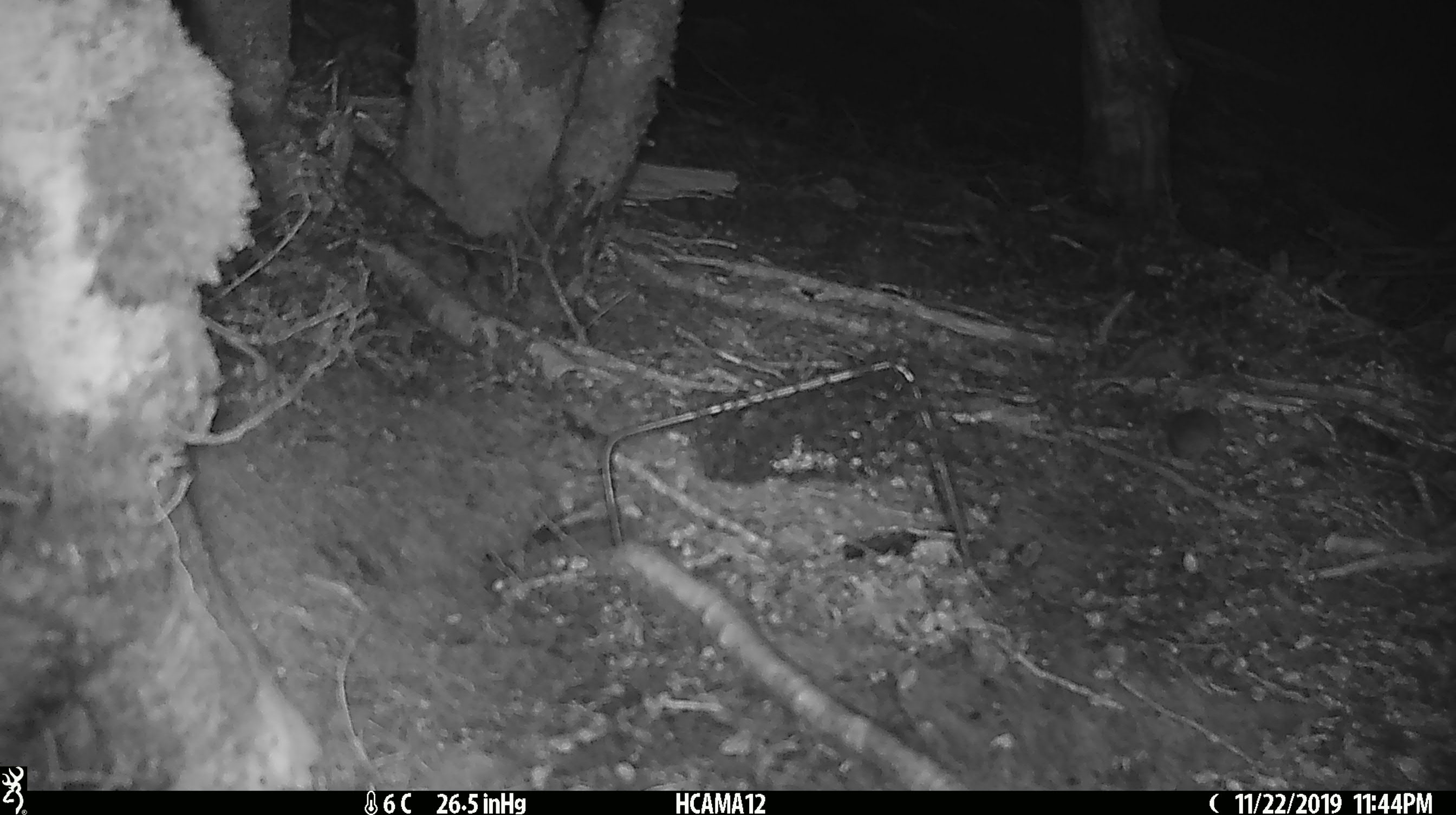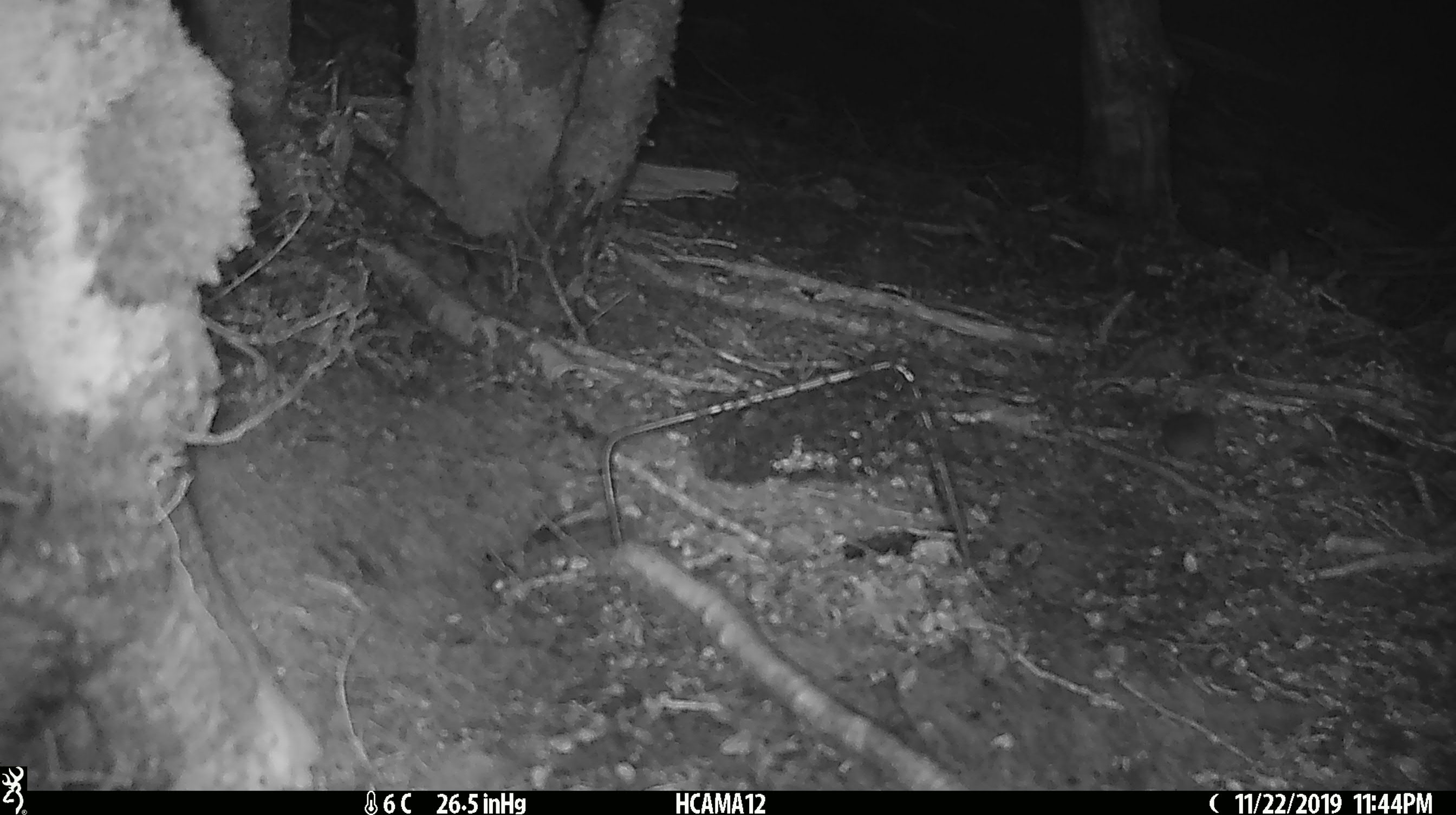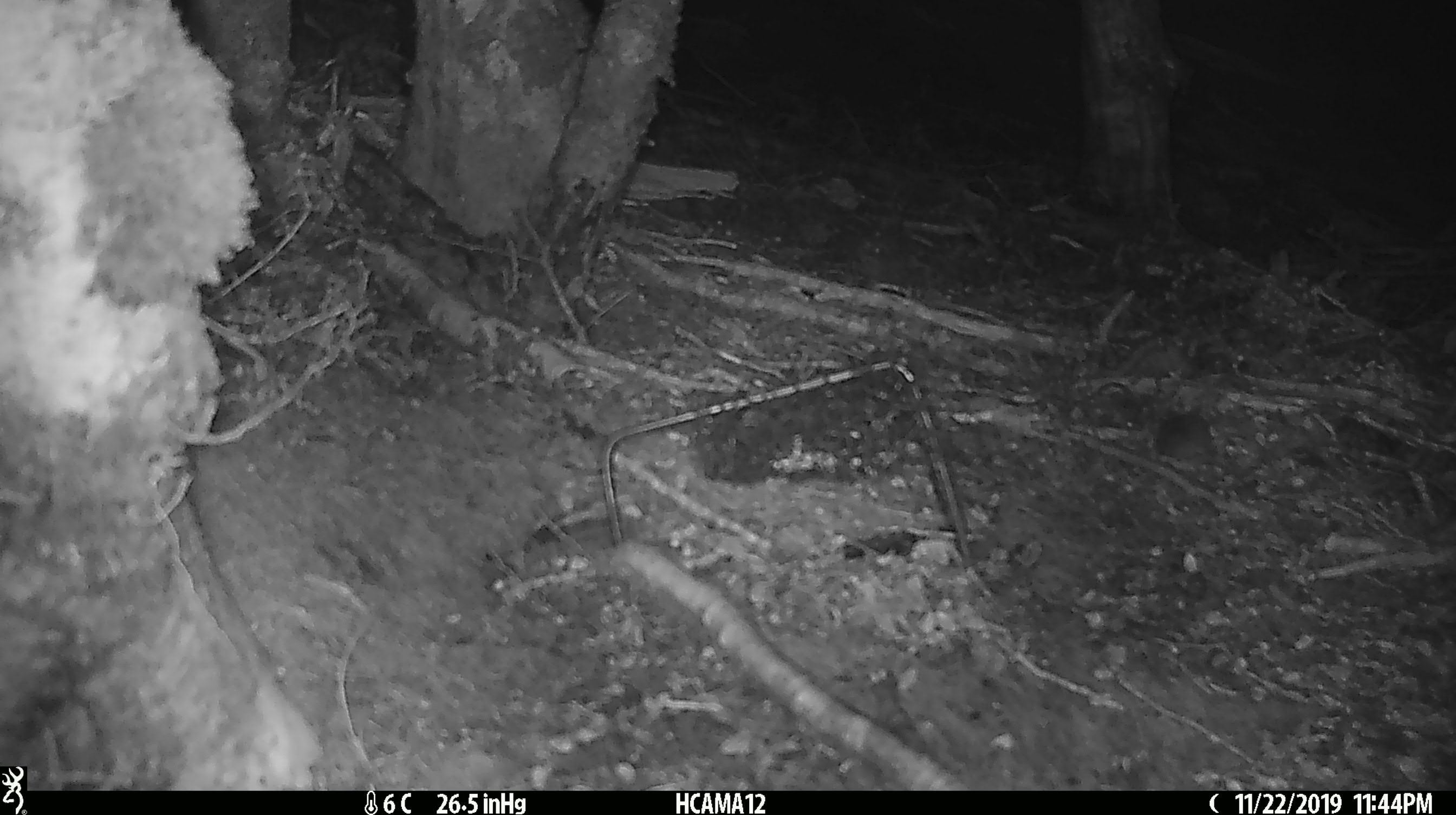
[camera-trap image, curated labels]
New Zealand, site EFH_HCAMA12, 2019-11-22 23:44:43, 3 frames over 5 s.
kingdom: Animalia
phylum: Chordata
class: Mammalia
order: Rodentia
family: Muridae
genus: Mus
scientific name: Mus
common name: mouse